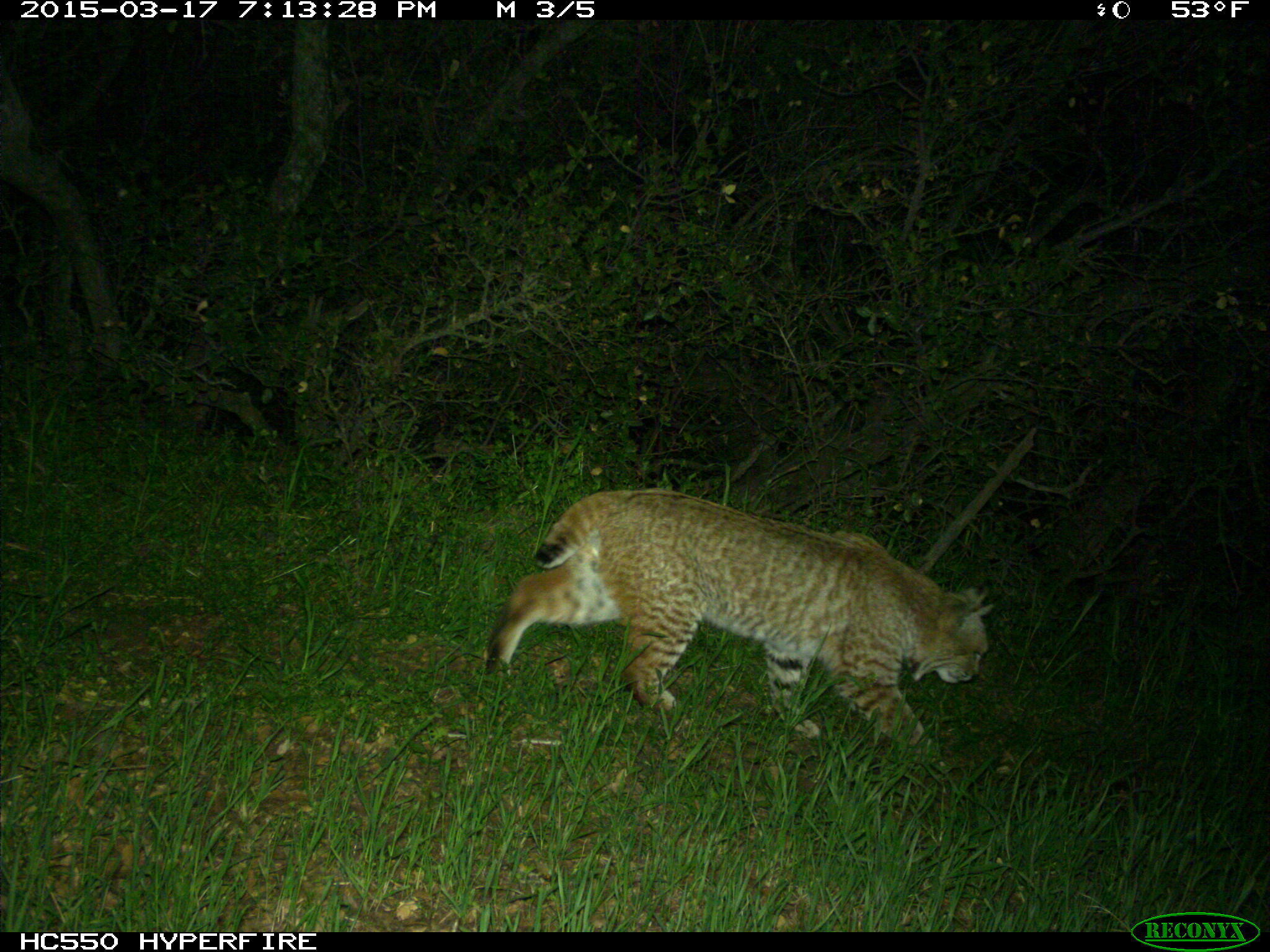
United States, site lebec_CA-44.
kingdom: Animalia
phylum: Chordata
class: Mammalia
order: Carnivora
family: Felidae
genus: Lynx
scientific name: Lynx rufus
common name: bobcat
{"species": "Lynx rufus (bobcat)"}